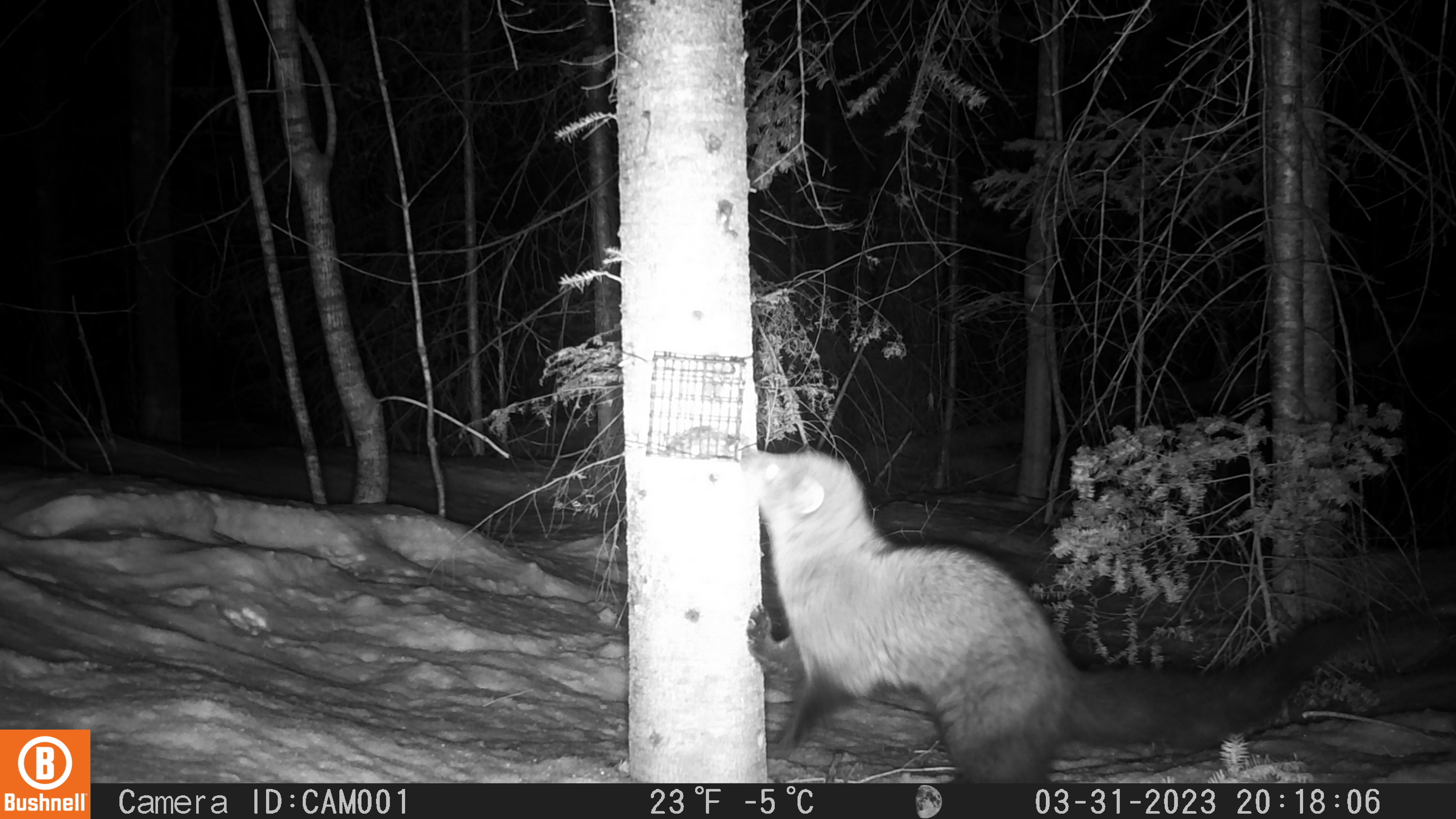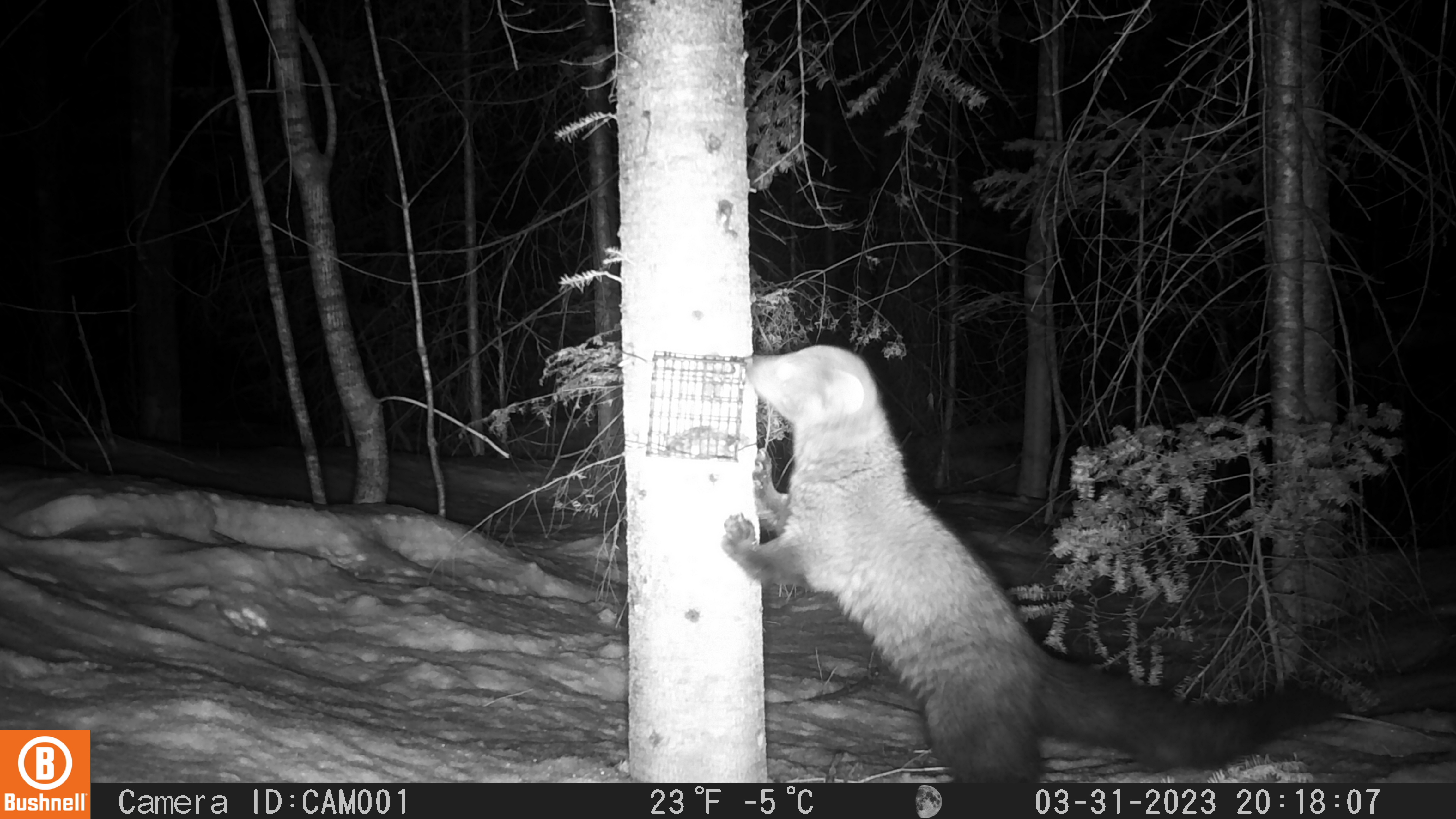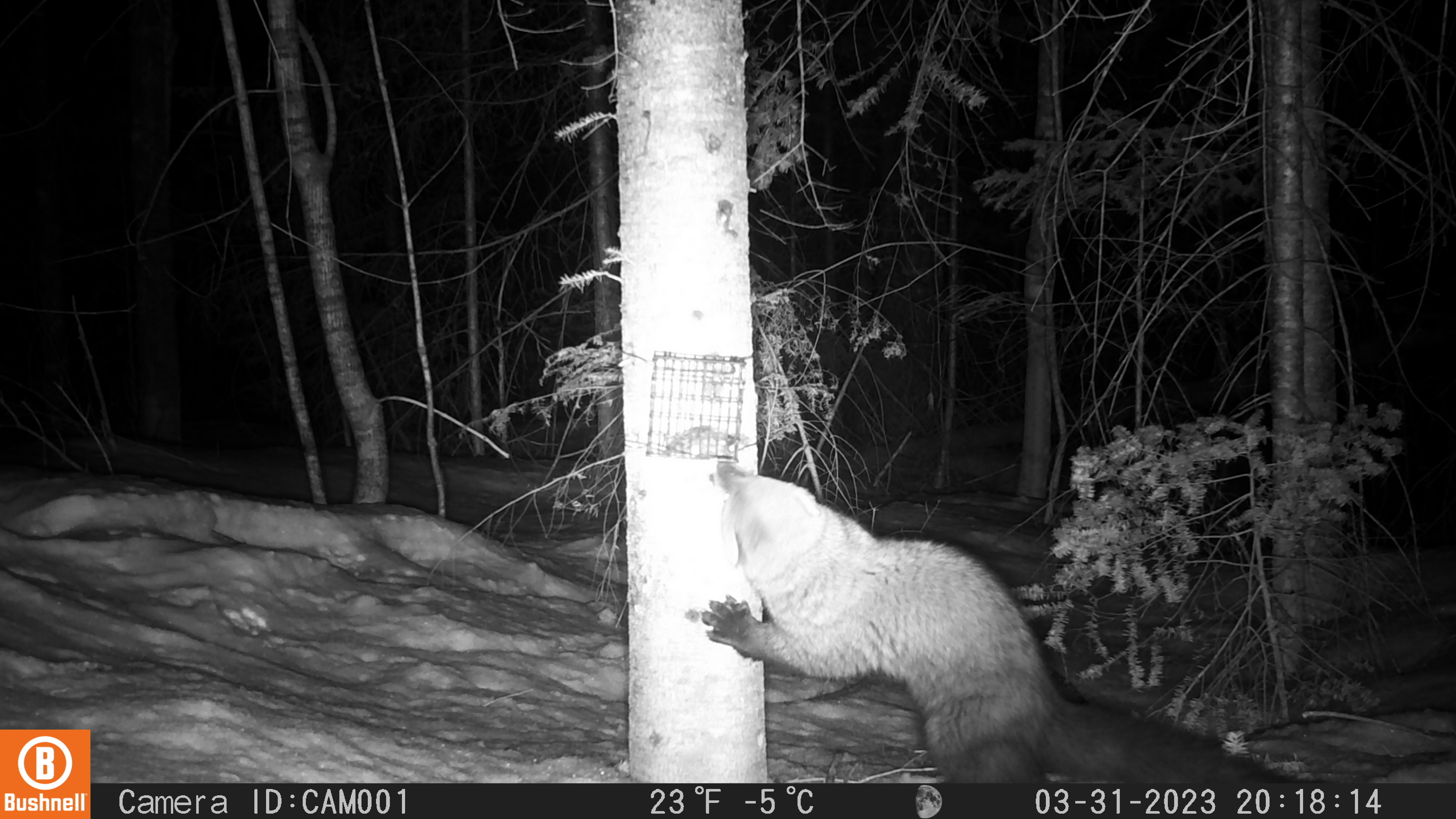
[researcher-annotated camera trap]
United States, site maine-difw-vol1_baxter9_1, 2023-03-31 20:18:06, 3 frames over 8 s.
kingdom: Animalia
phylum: Chordata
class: Mammalia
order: Carnivora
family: Mustelidae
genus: Pekania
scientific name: Pekania pennanti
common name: fisher